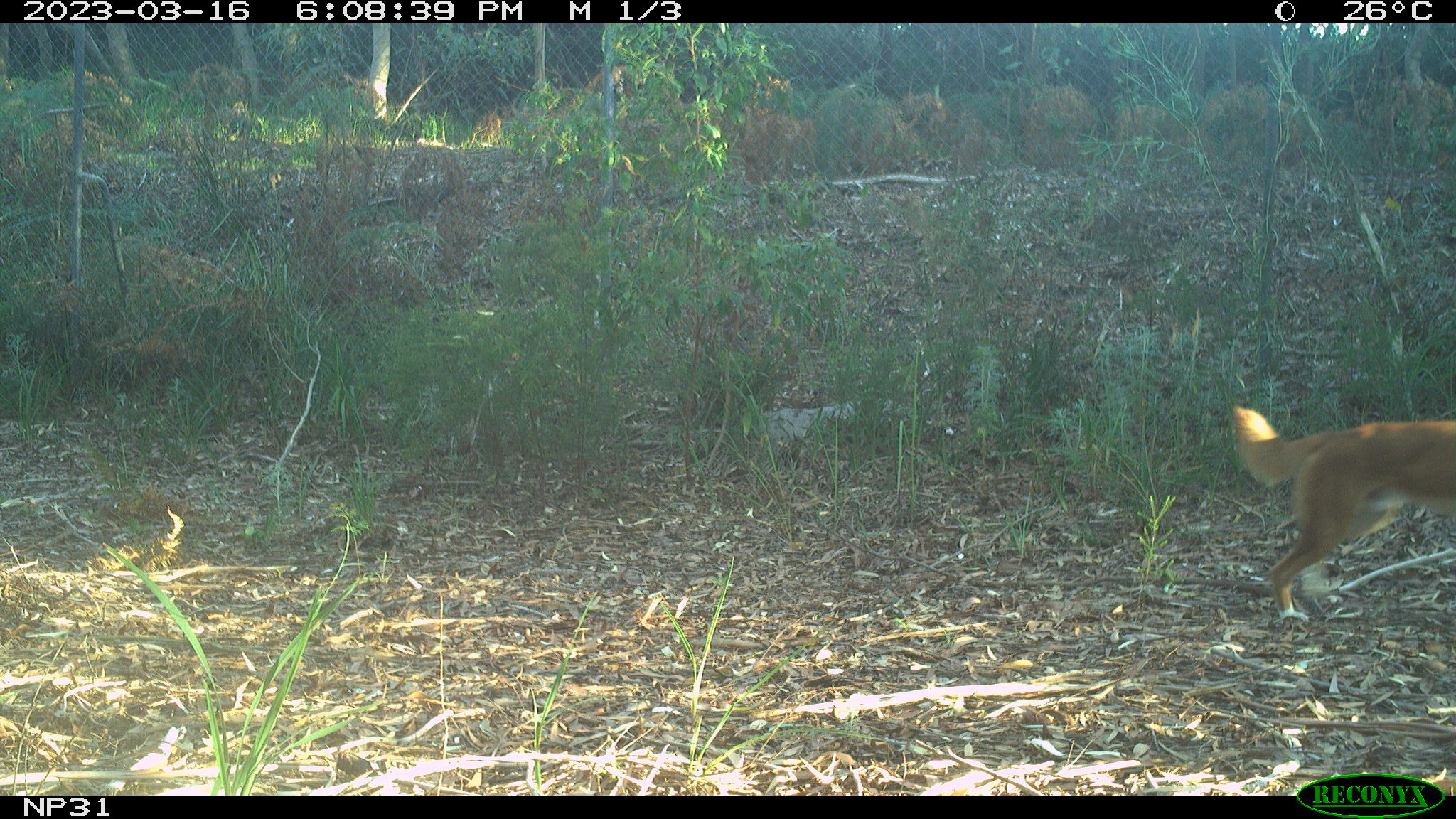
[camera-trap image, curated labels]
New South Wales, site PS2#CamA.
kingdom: Animalia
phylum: Chordata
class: Mammalia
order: Carnivora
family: Canidae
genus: Canis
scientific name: Canis familiaris dingo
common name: dingo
Dingo (Canis familiaris dingo).